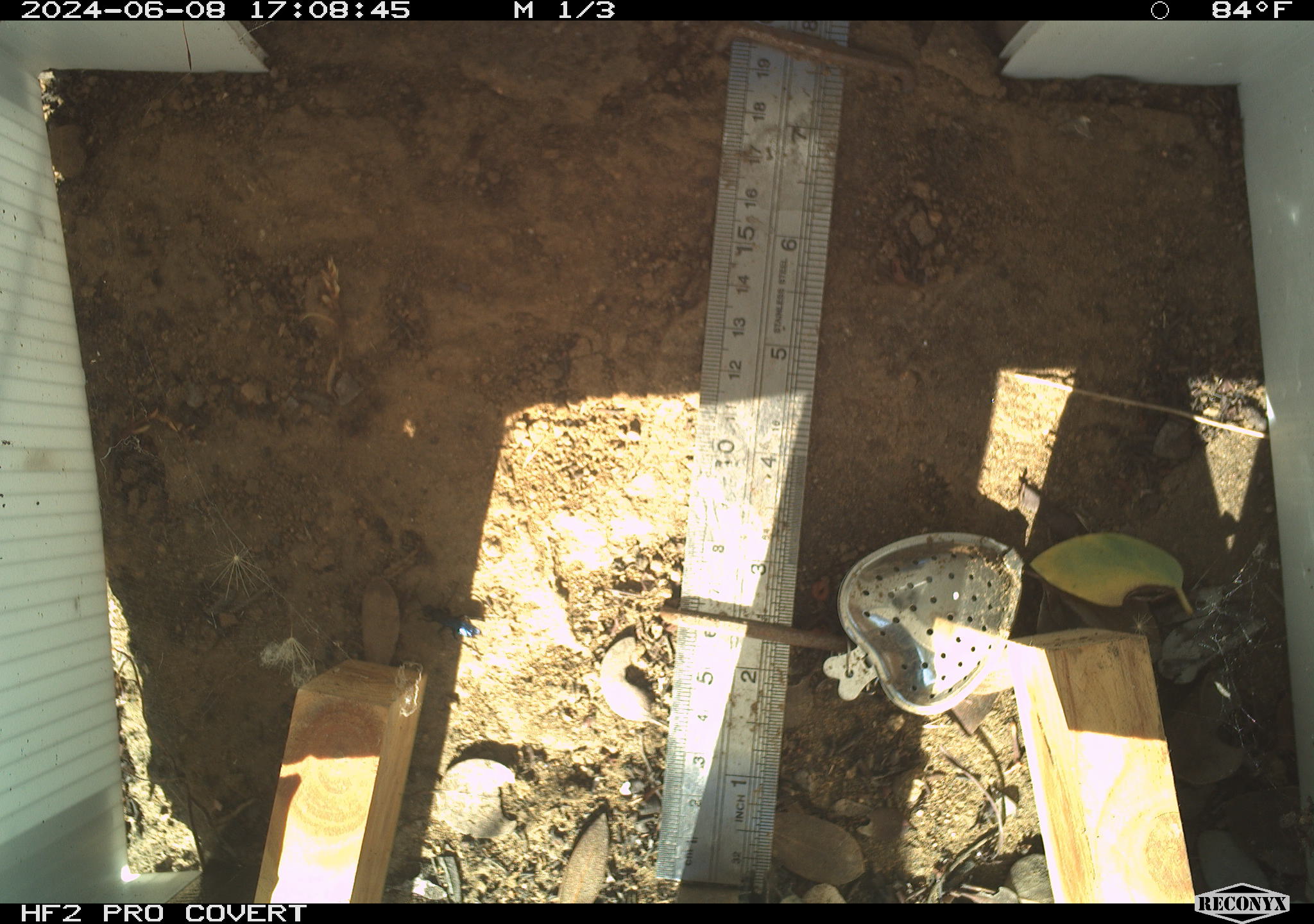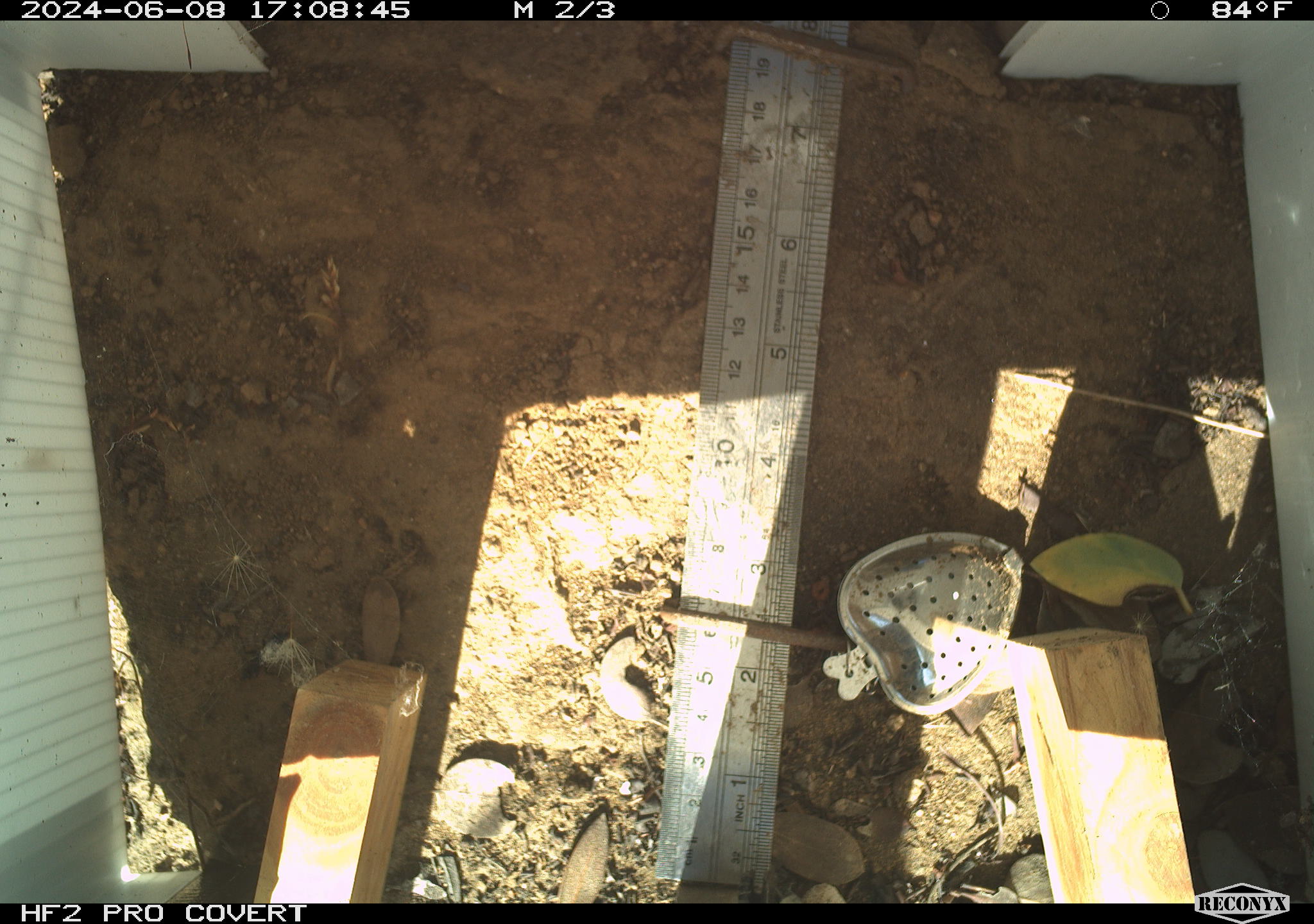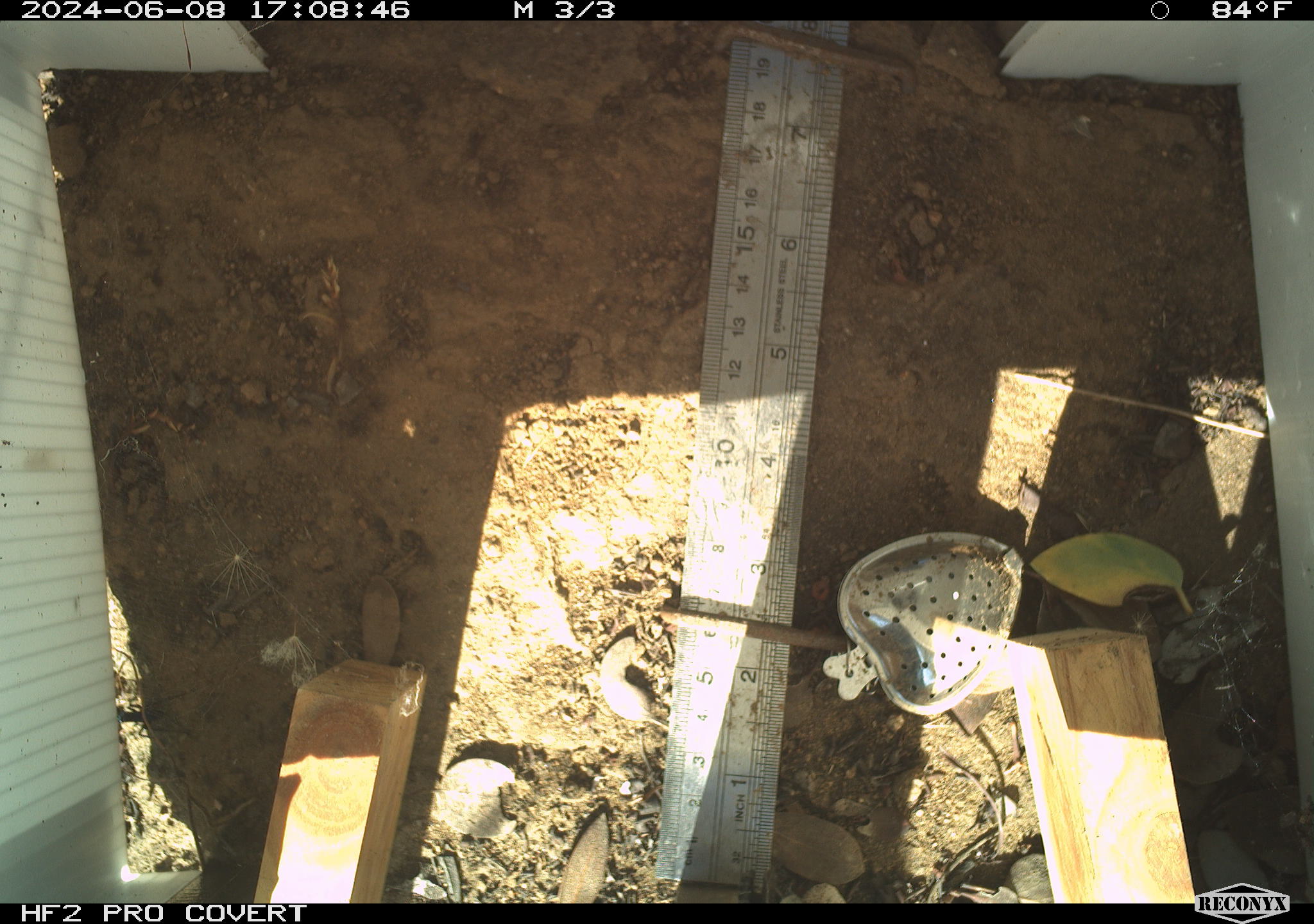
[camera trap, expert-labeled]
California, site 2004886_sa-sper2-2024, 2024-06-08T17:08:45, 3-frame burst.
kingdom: Animalia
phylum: Arthropoda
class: Insecta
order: Hymenoptera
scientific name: Hymenoptera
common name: ants, bees, wasps, and sawflies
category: hymenoptera order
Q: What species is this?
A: Hymenoptera order (ants, bees, wasps, and sawflies) (Hymenoptera).